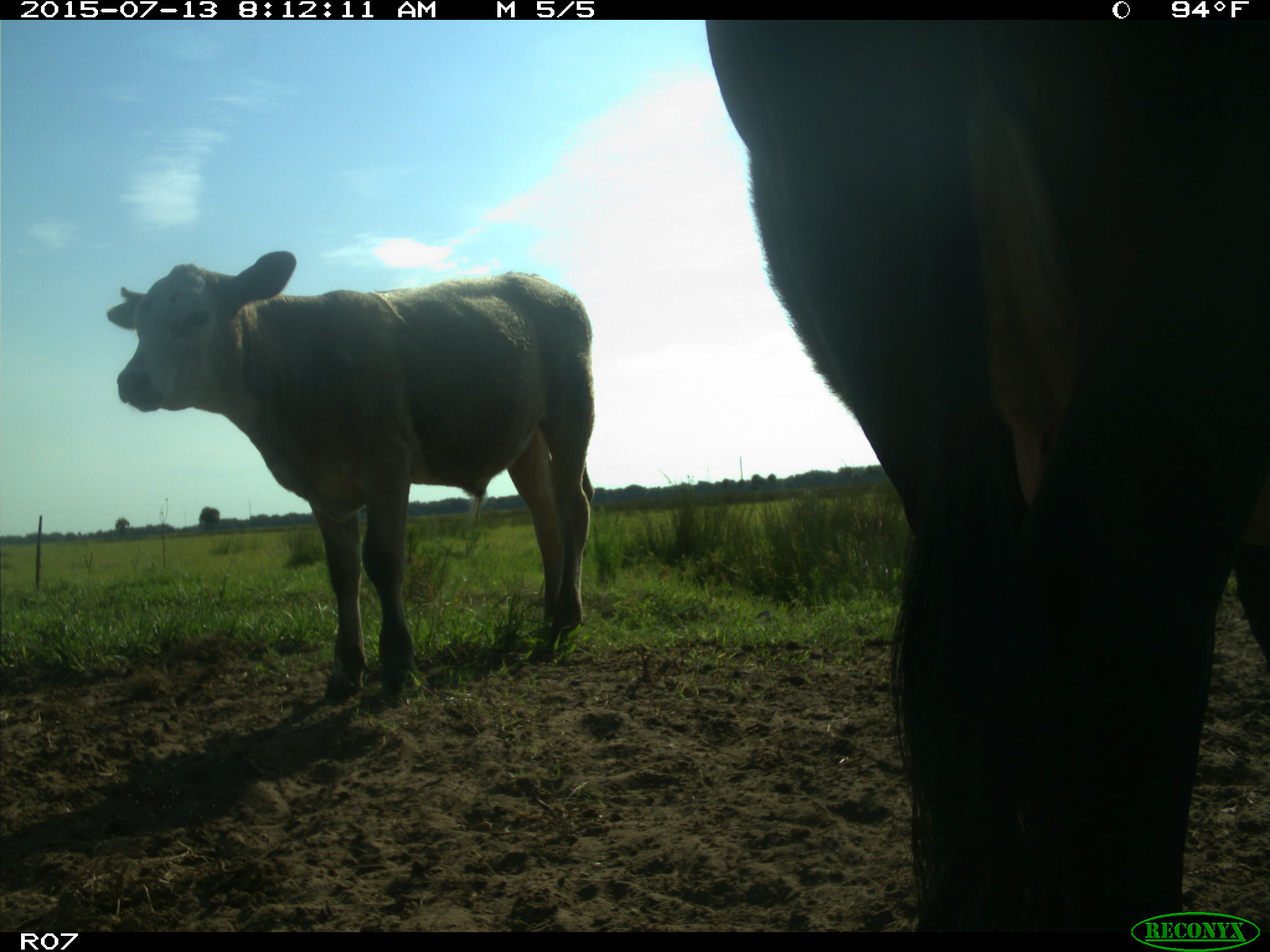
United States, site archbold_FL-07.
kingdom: Animalia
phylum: Chordata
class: Mammalia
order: Artiodactyla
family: Bovidae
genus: Bos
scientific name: Bos taurus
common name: domestic cow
Bos taurus (domestic cow).